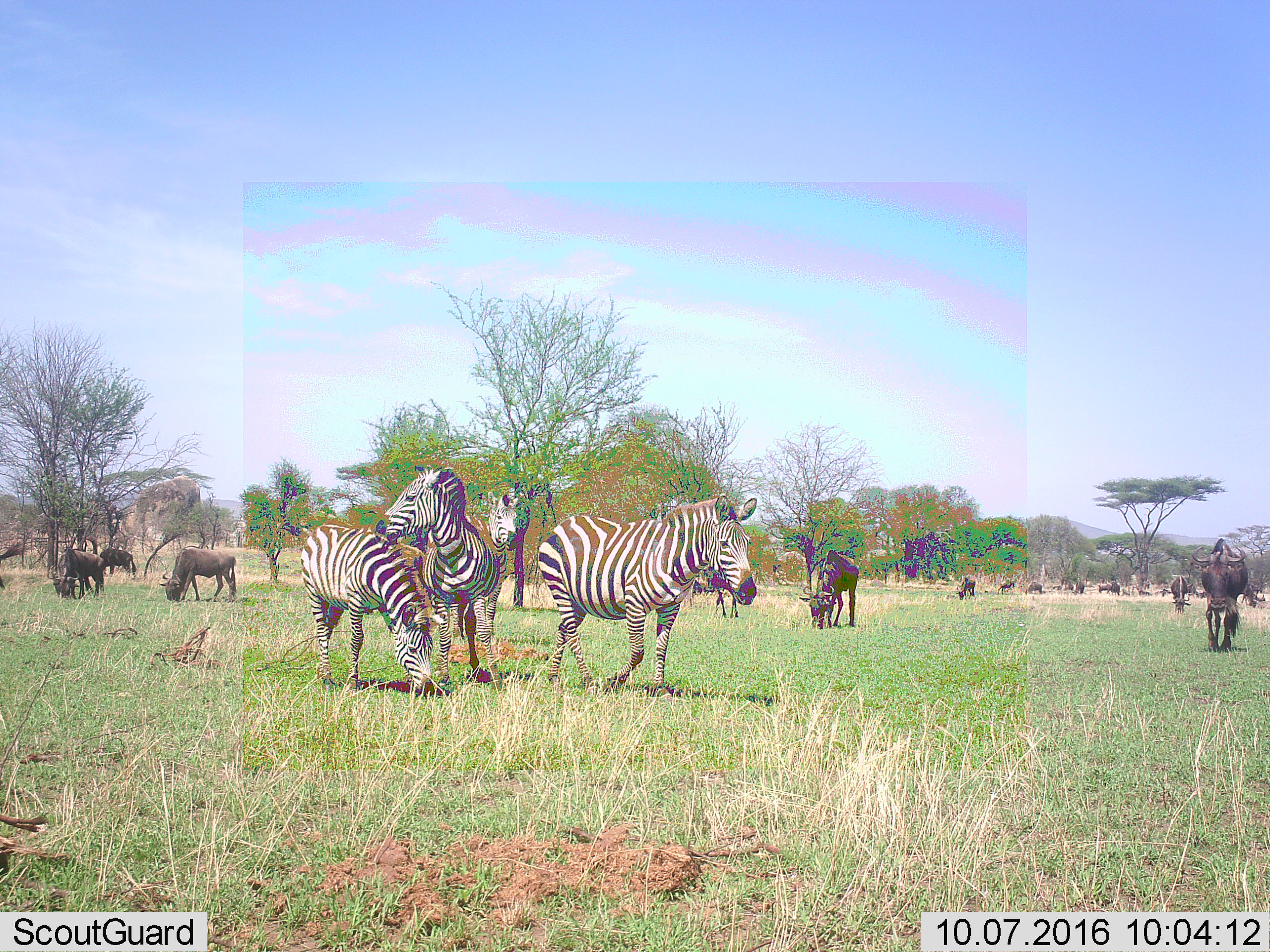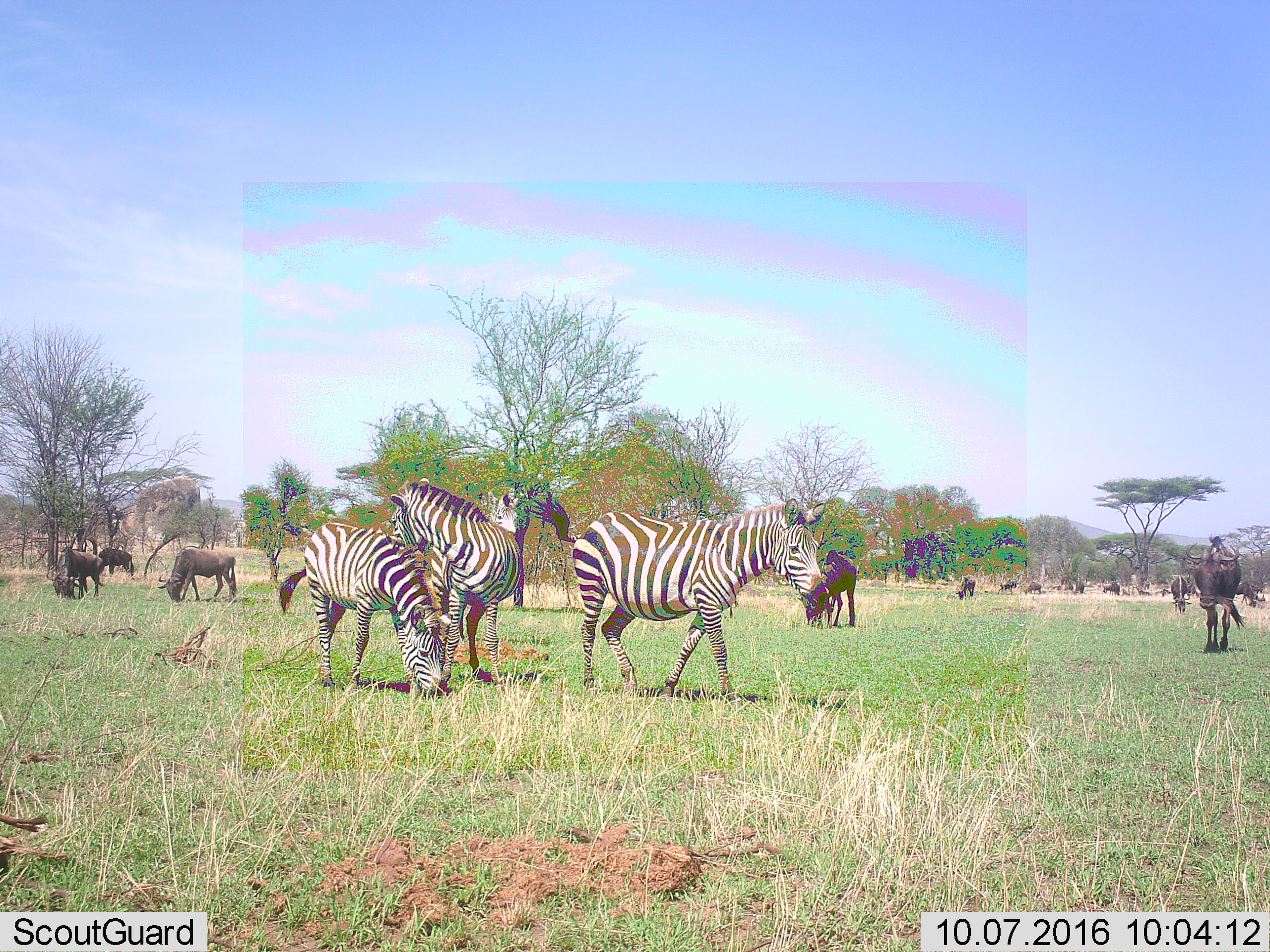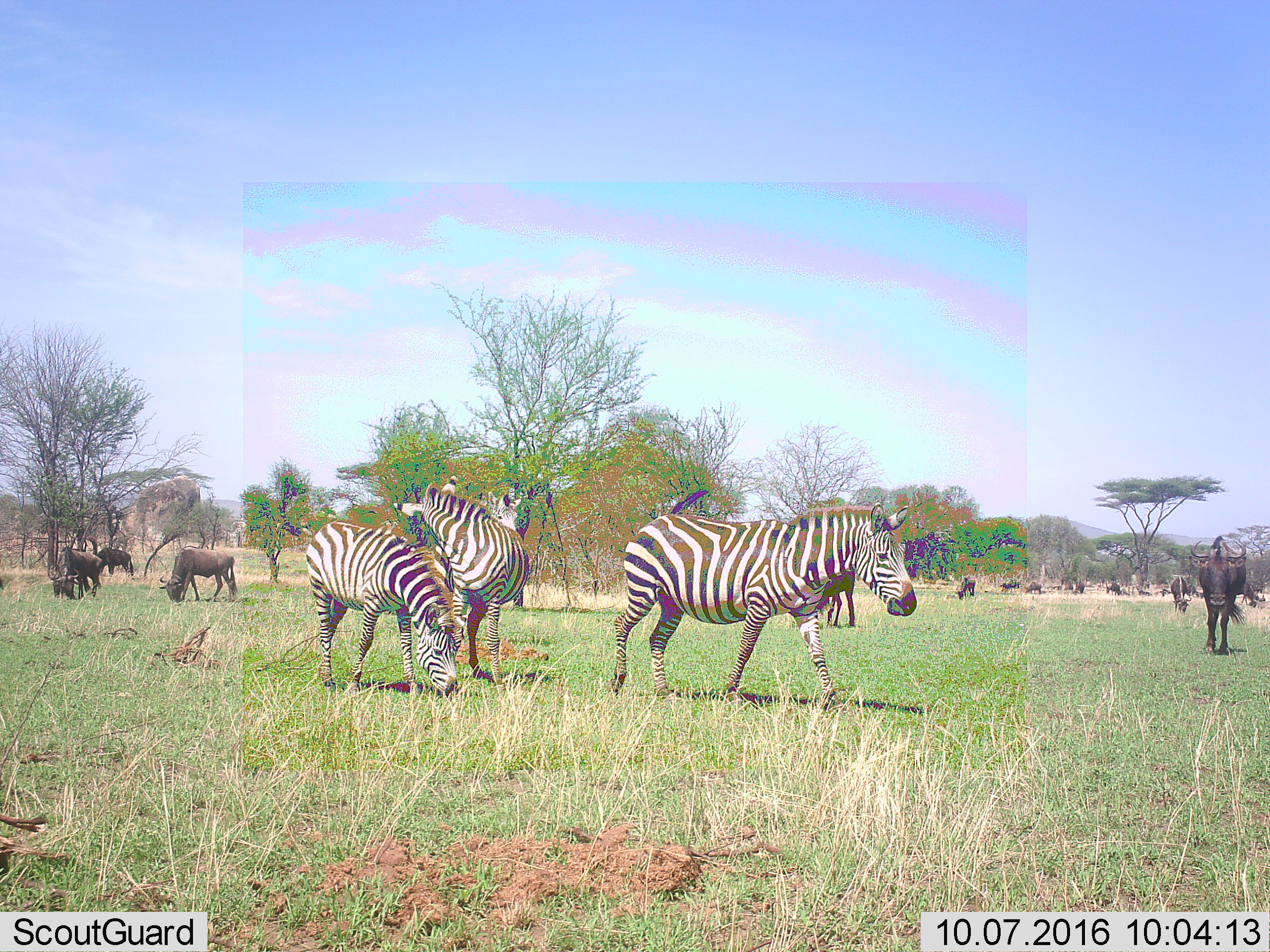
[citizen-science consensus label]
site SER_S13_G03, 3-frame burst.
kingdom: Animalia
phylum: Chordata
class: Mammalia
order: Artiodactyla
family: Bovidae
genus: Connochaetes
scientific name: Connochaetes taurinus taurinus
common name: blue wildebeest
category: wildebeestblue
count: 11-50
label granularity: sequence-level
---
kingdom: Animalia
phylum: Chordata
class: Mammalia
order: Perissodactyla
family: Equidae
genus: Equus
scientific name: Equus quagga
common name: plains zebra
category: zebraplains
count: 4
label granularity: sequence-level